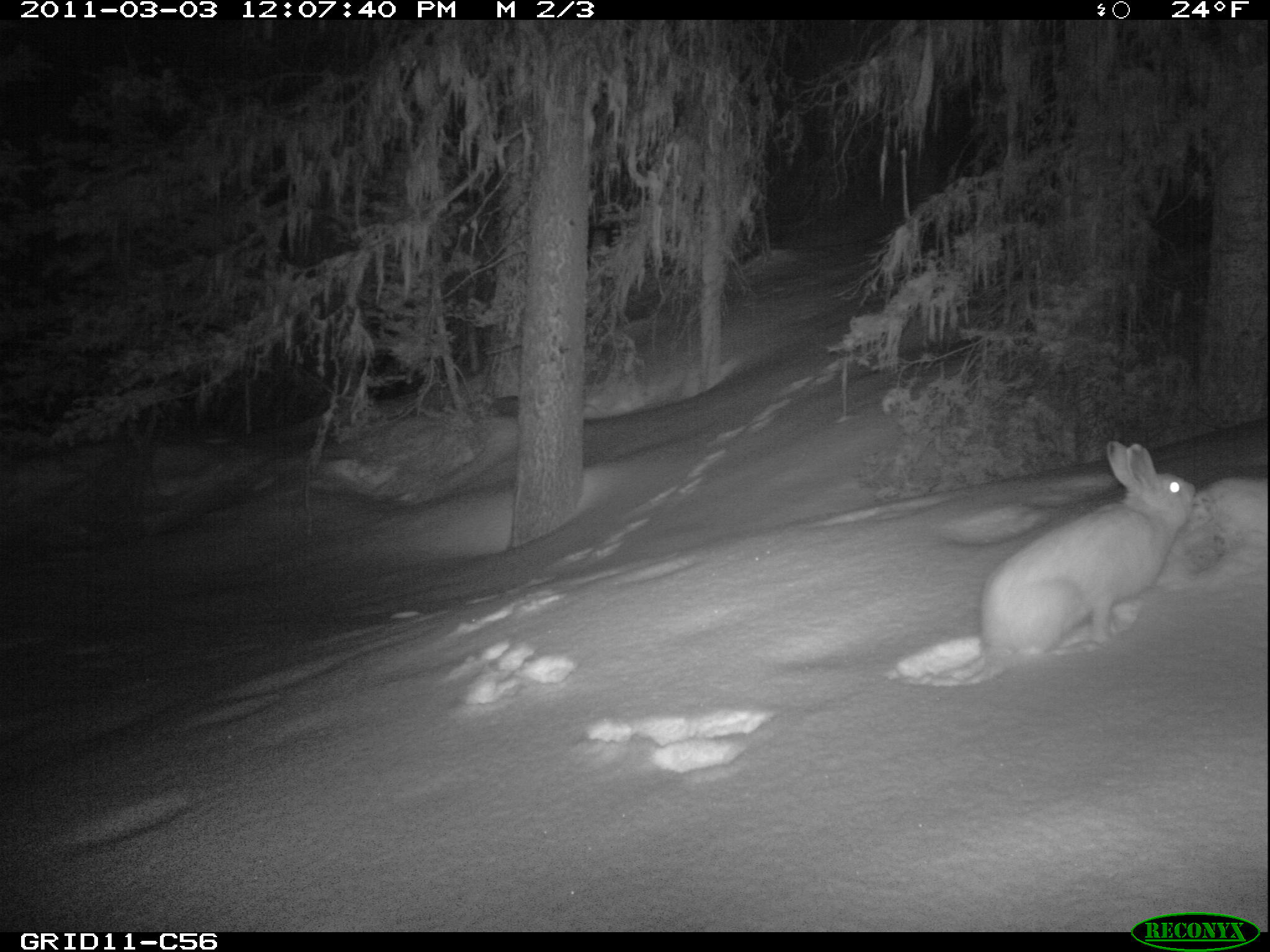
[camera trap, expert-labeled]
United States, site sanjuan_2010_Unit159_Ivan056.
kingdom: Animalia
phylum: Chordata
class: Mammalia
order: Lagomorpha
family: Leporidae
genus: Lepus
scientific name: Lepus americanus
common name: snowshoe hare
Lepus americanus (snowshoe hare).